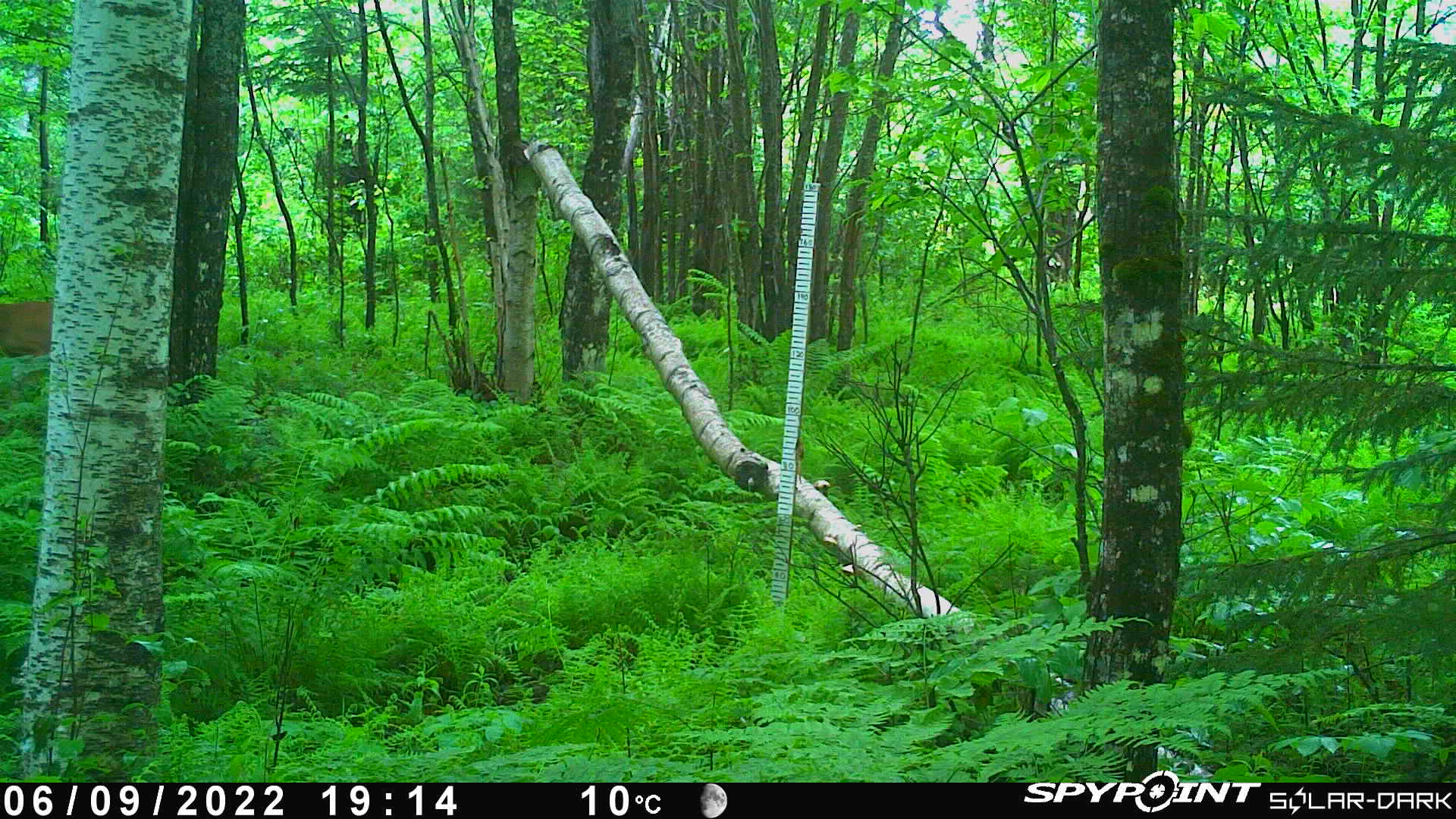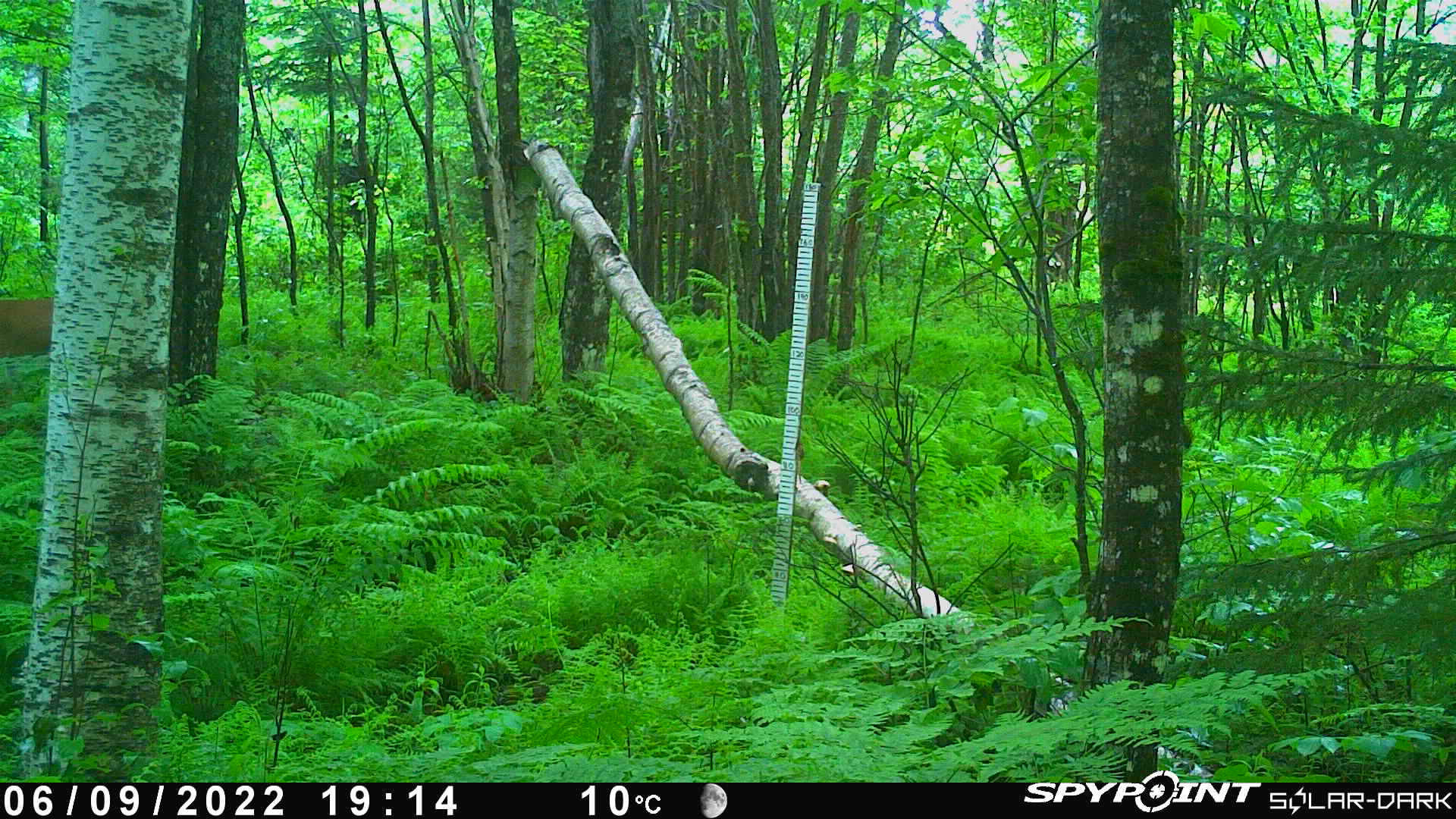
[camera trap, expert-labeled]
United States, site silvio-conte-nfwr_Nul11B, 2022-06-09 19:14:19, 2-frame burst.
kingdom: Animalia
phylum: Chordata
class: Mammalia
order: Artiodactyla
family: Cervidae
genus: Odocoileus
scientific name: Odocoileus virginianus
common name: white-tailed deer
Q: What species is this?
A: White-tailed deer (Odocoileus virginianus).